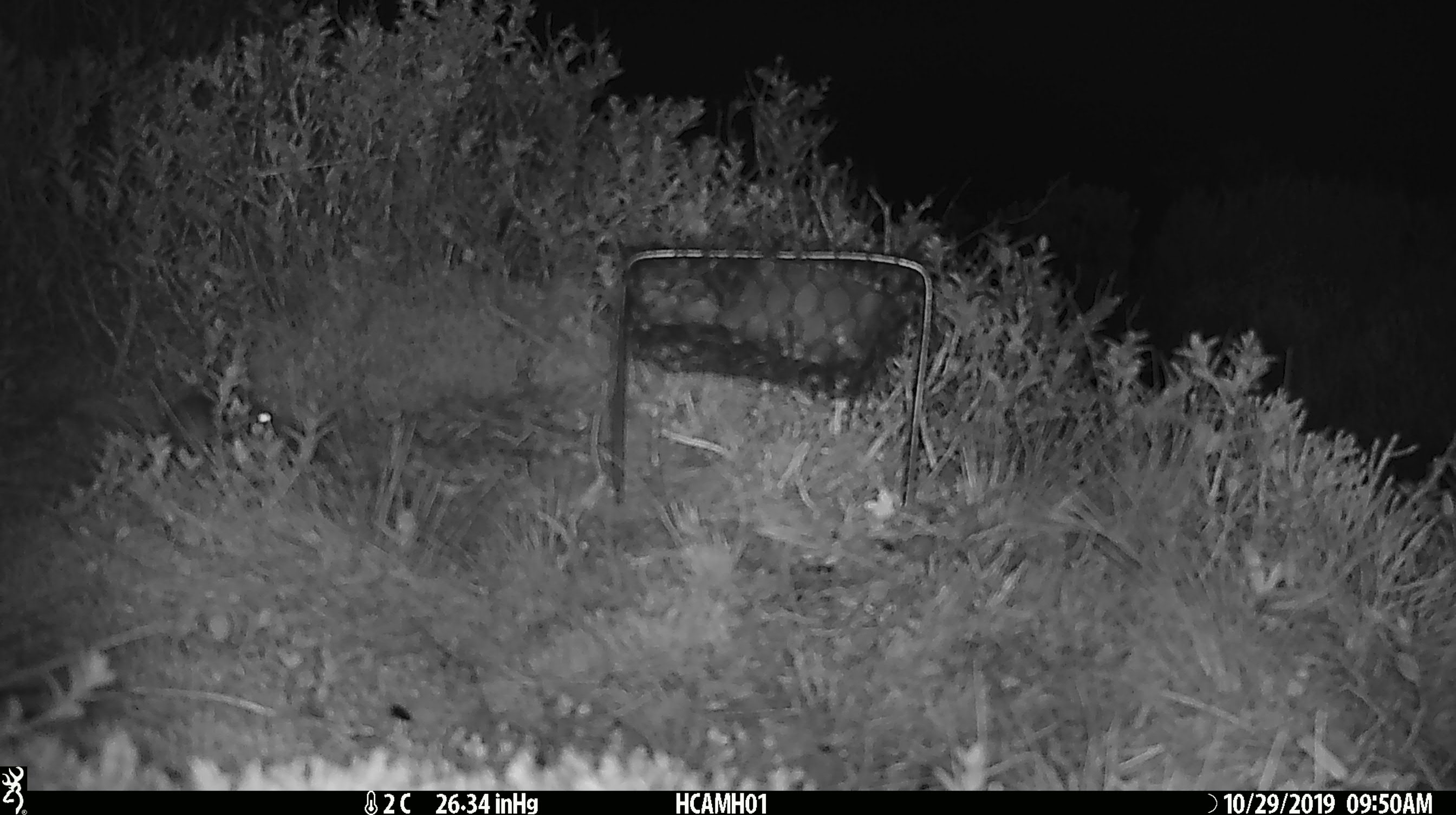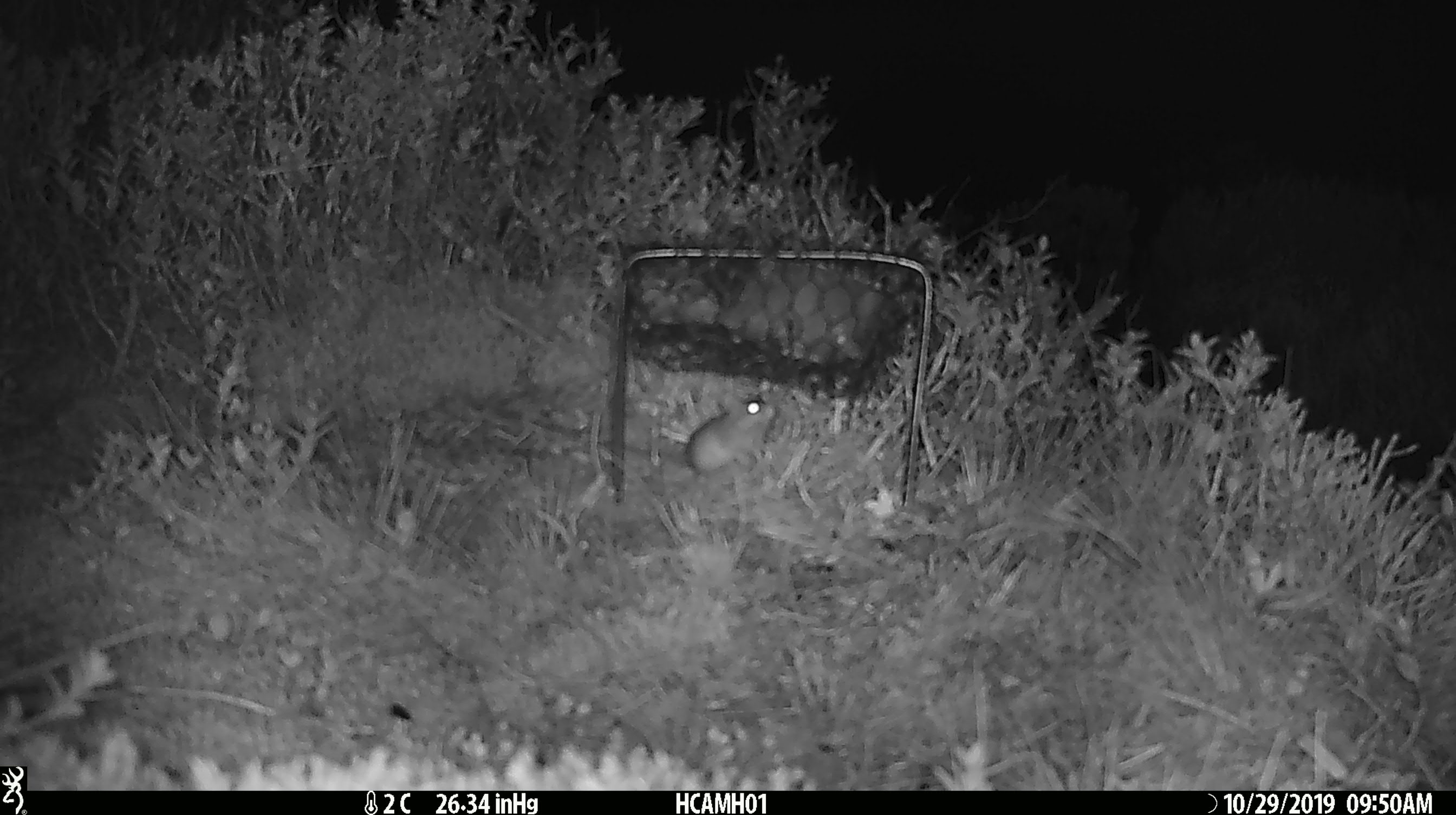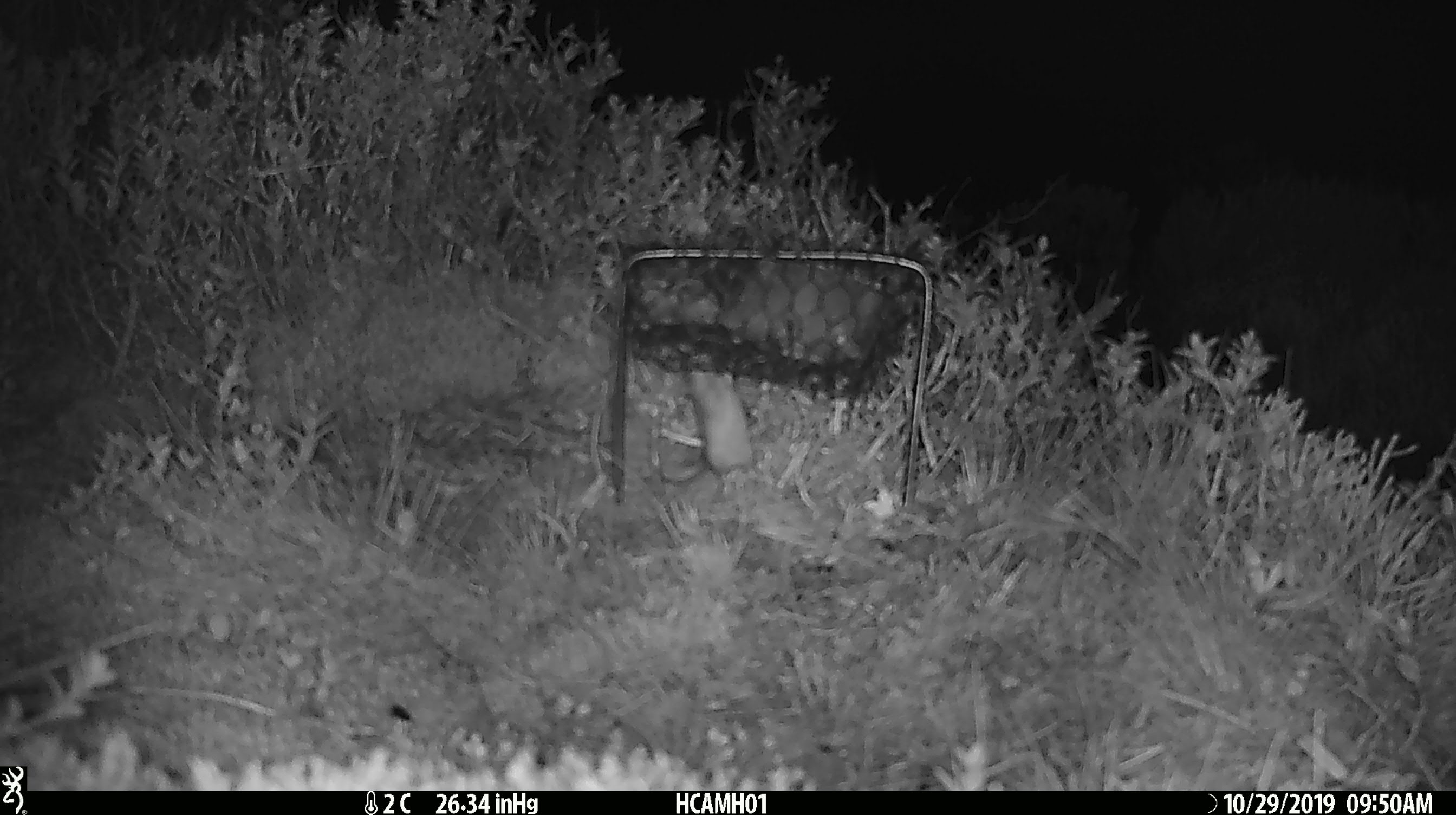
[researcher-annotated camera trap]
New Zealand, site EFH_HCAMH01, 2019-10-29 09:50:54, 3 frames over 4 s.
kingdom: Animalia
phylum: Chordata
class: Mammalia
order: Rodentia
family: Muridae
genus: Mus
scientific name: Mus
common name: mouse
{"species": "mouse (Mus)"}